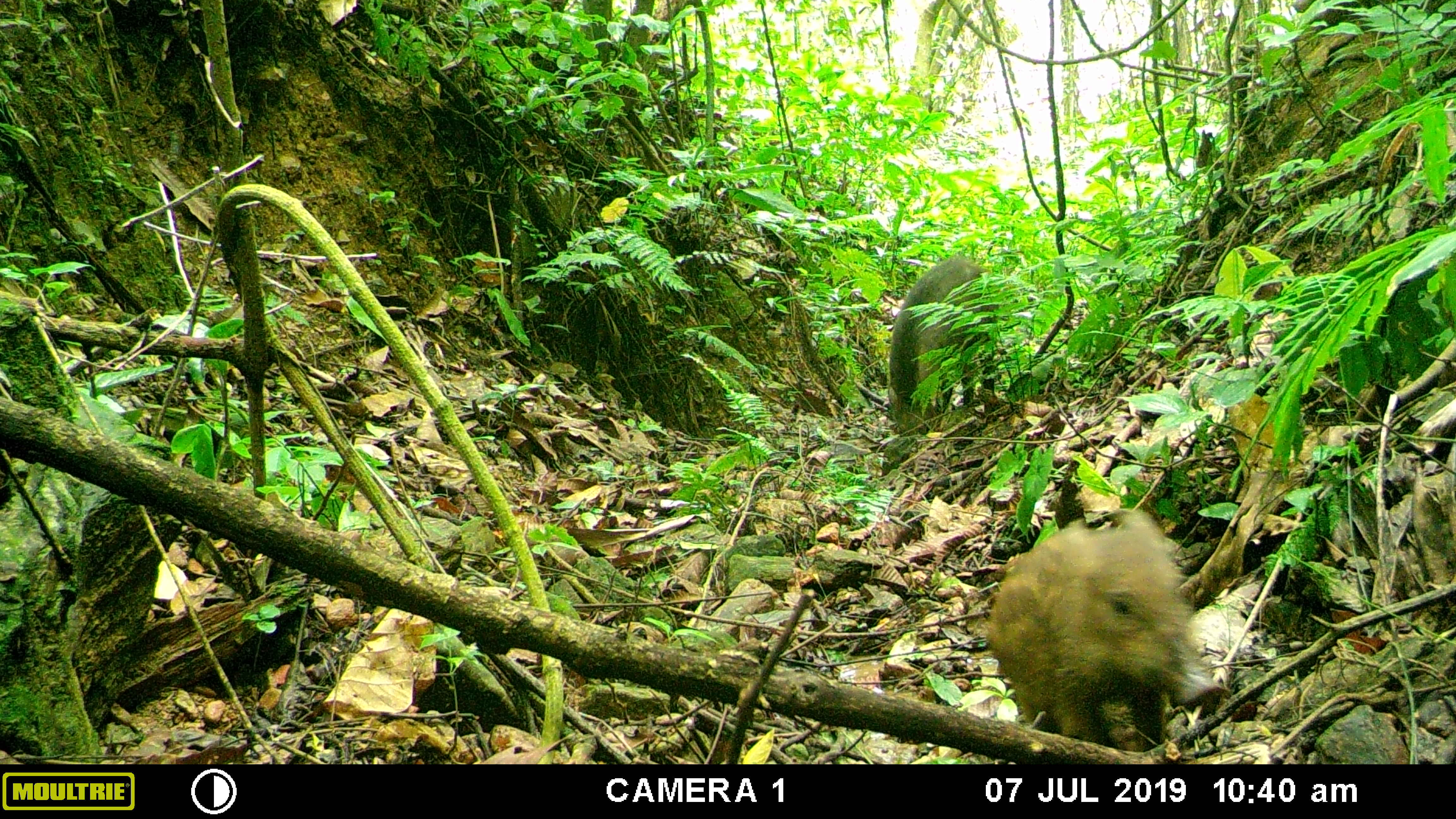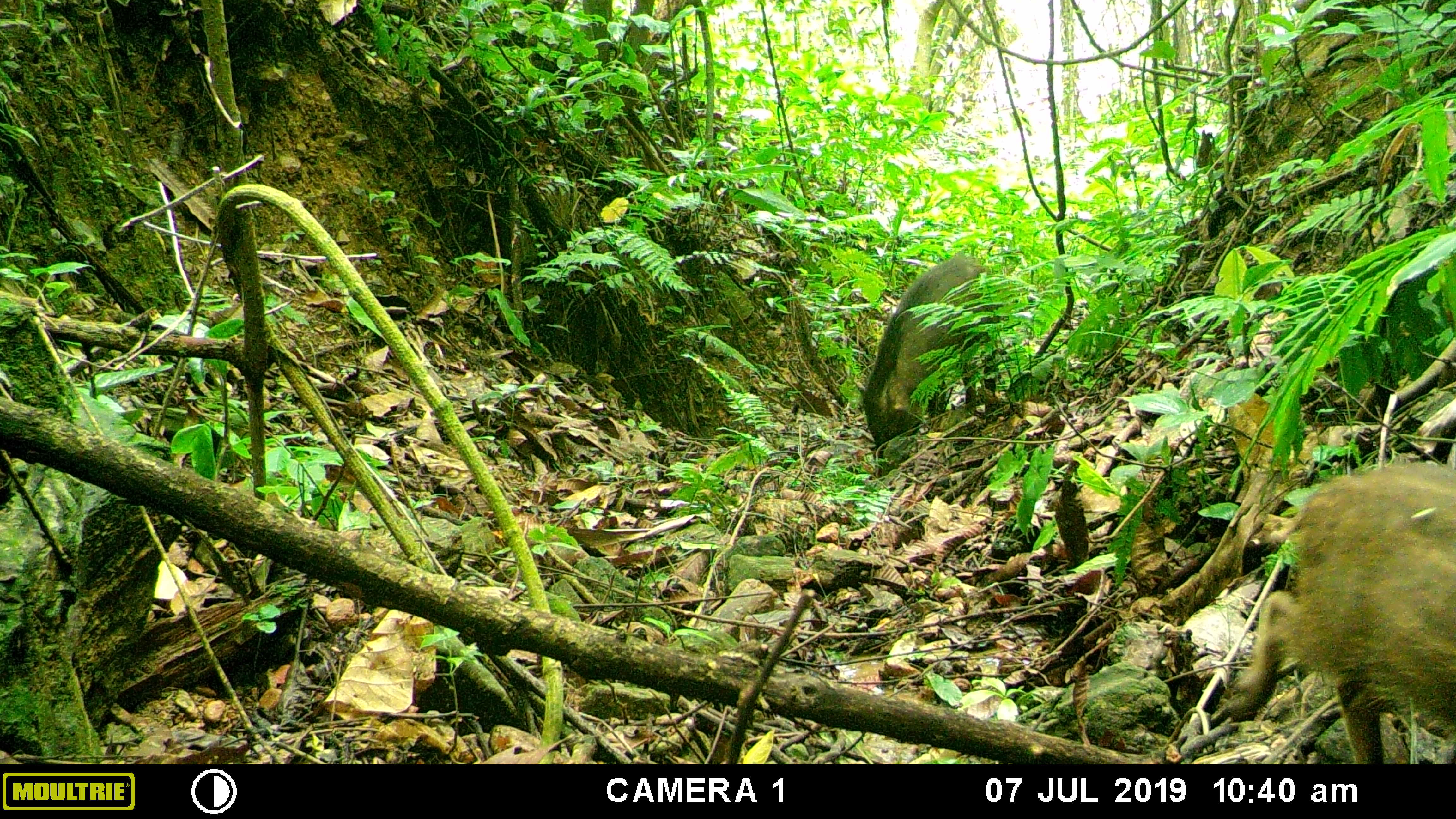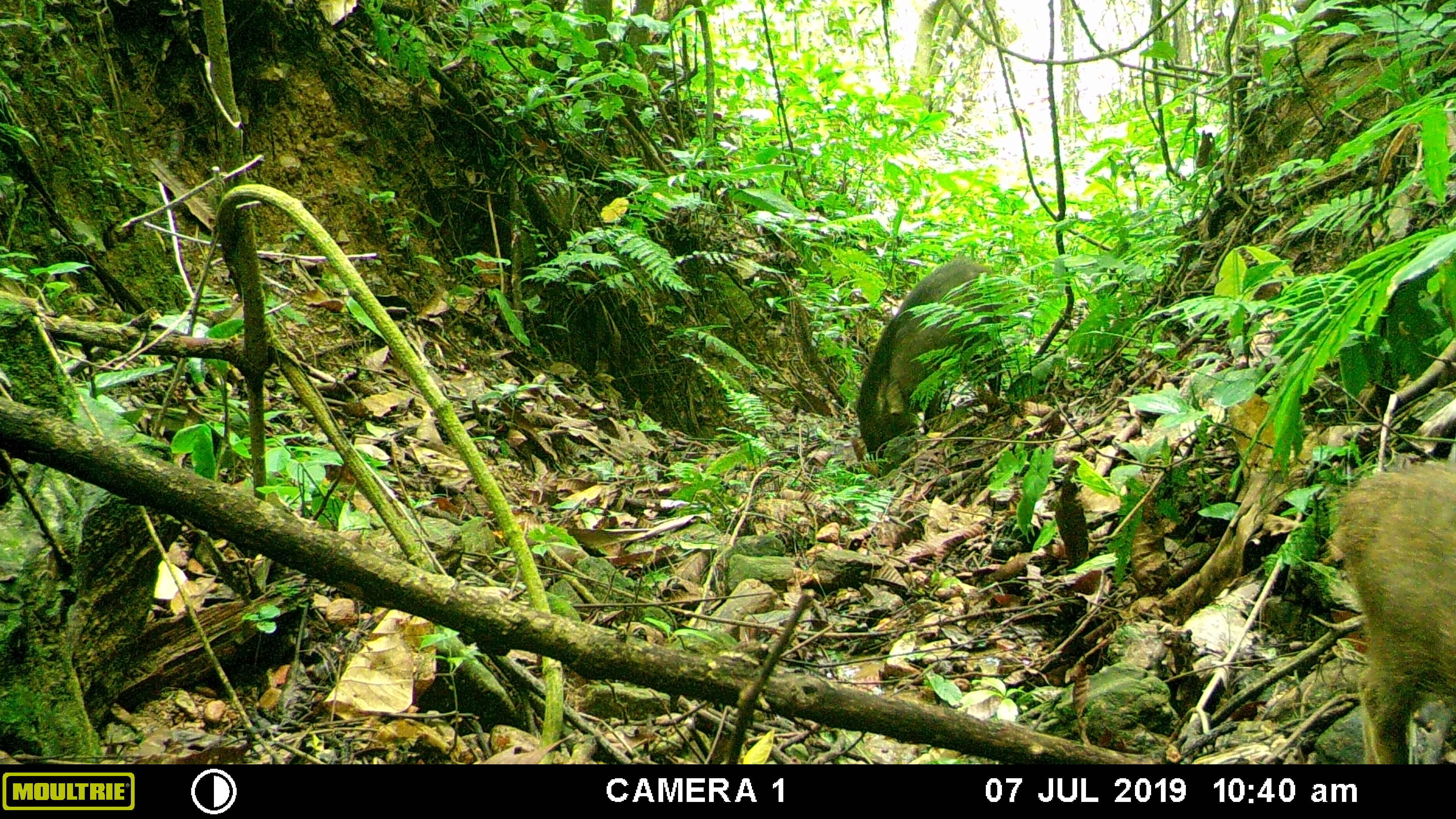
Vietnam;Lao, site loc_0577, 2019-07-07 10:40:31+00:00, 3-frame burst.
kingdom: Animalia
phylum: Chordata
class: Mammalia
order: Artiodactyla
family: Suidae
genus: Sus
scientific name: Sus scrofa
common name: eurasian wild pig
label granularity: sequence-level